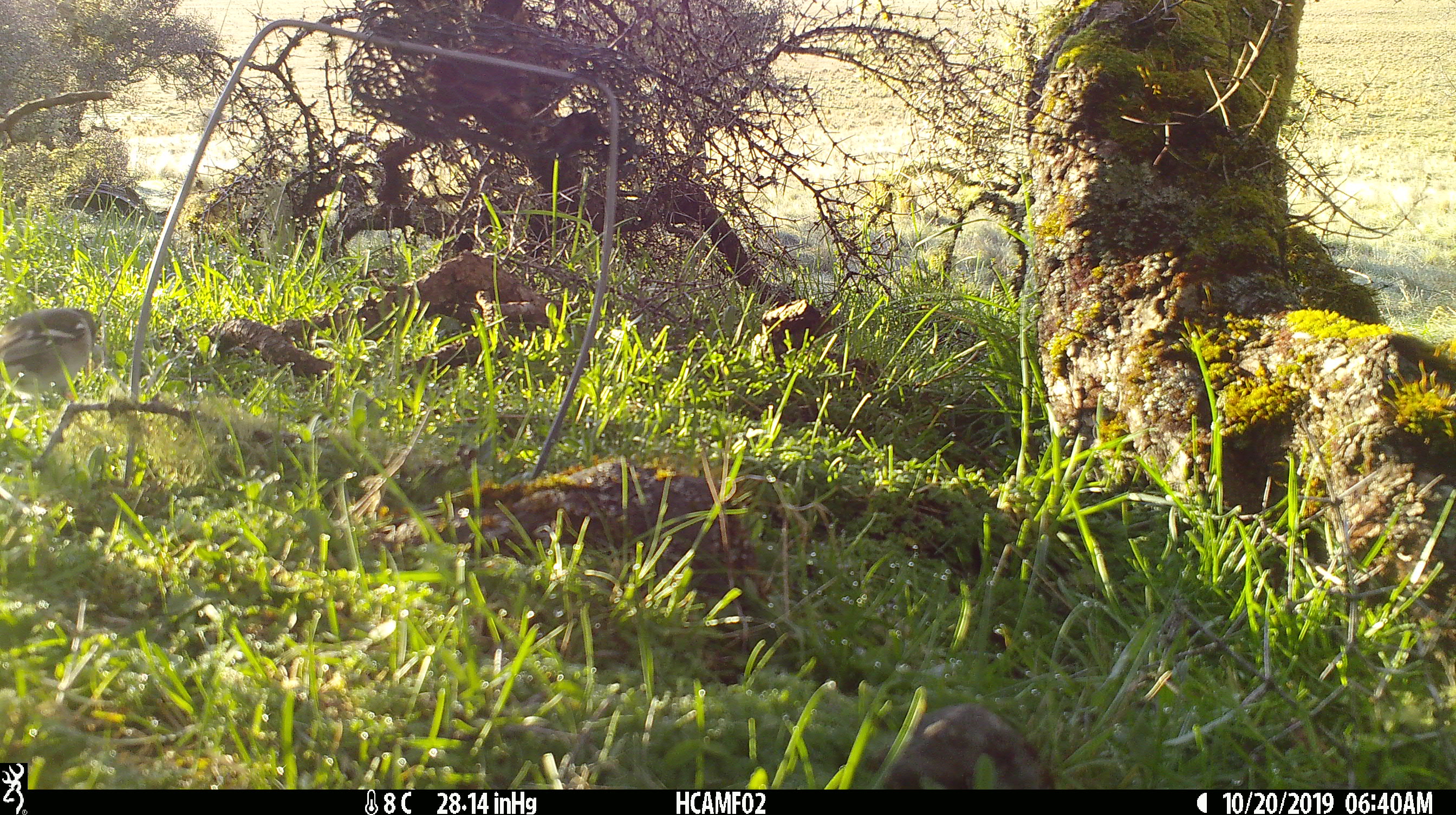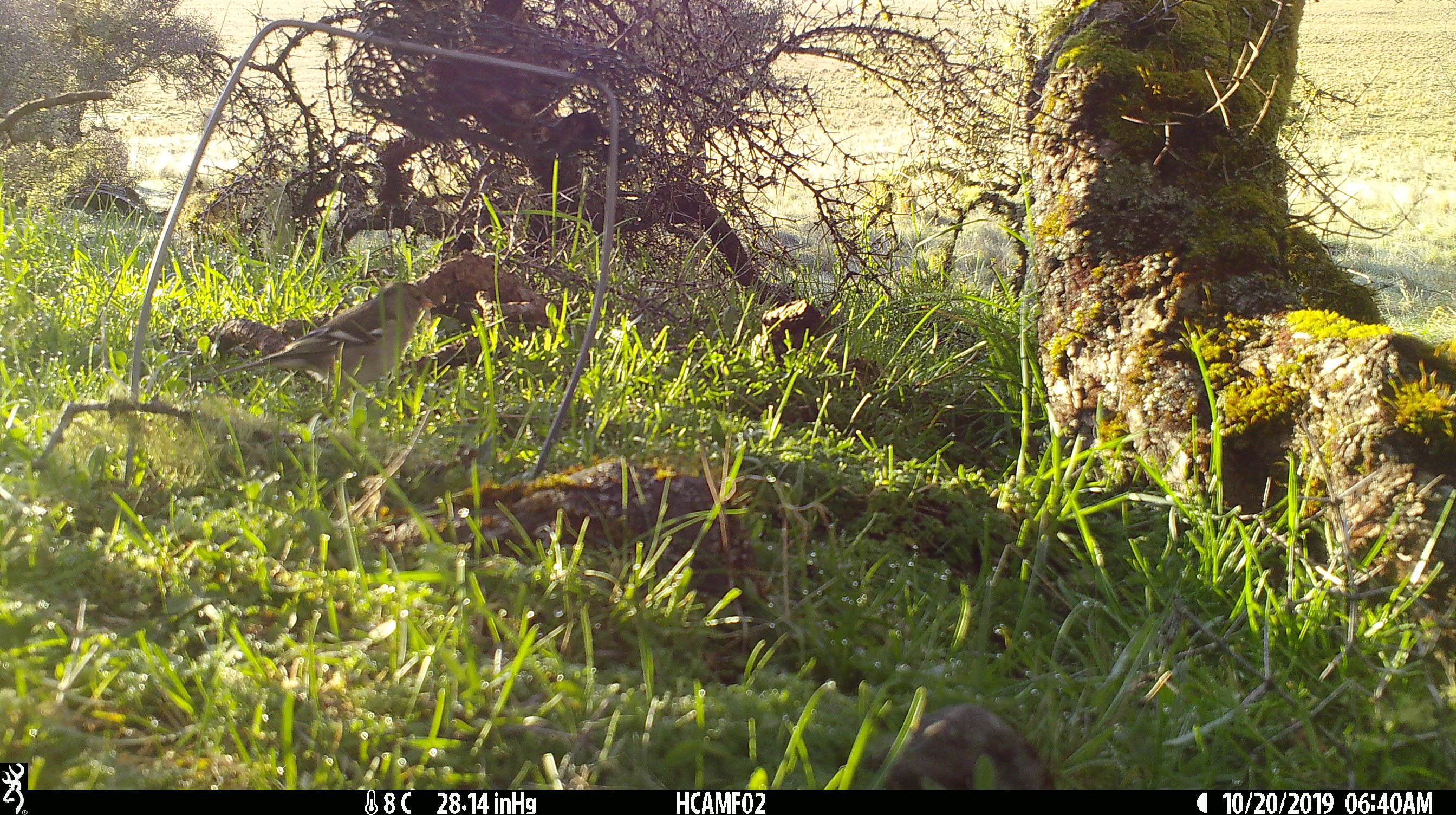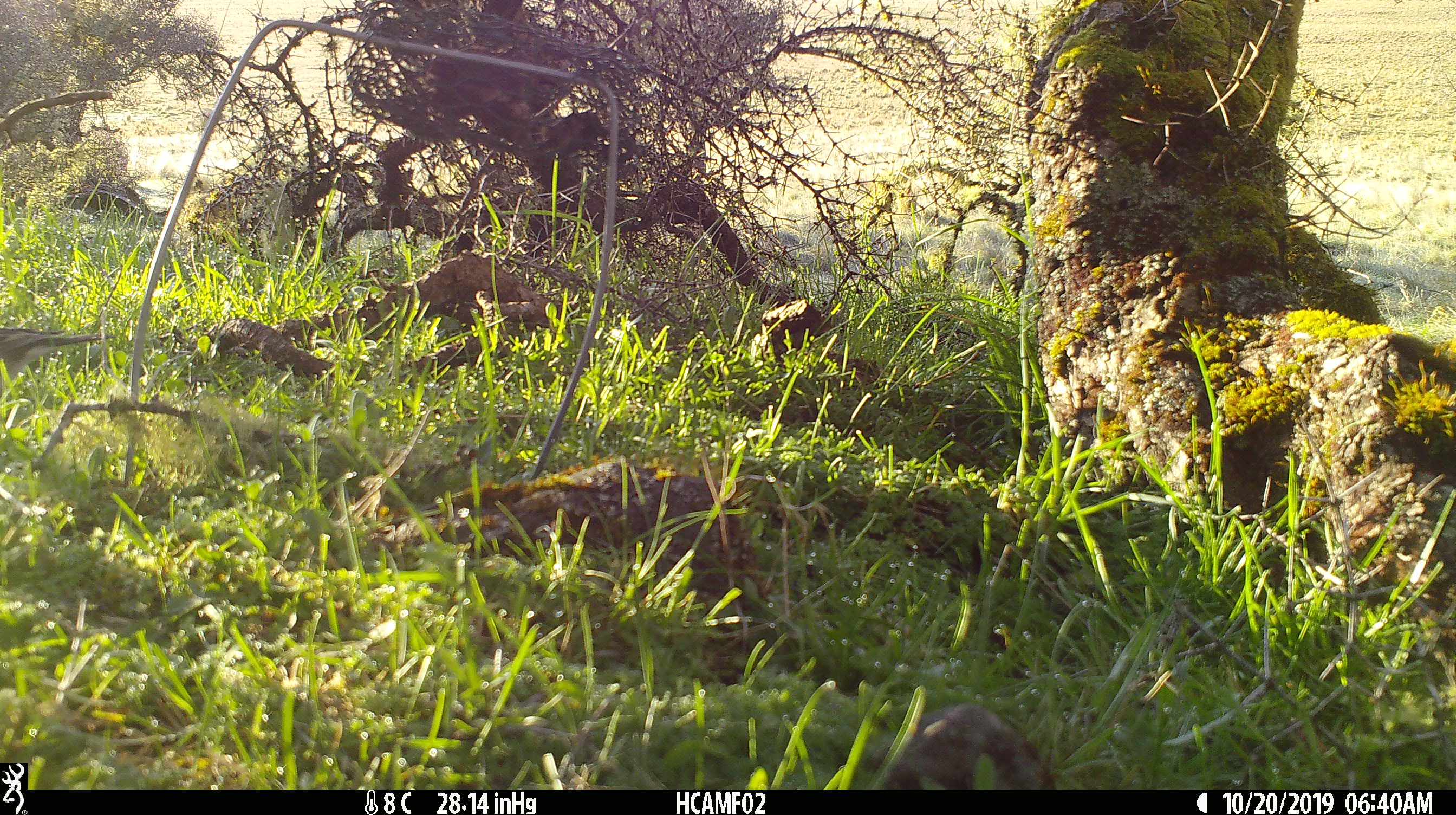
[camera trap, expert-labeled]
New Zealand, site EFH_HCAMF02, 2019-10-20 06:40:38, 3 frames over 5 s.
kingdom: Animalia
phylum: Chordata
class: Aves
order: Passeriformes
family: Fringillidae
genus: Fringilla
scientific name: Fringilla coelebs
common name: common chaffinch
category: chaffinch